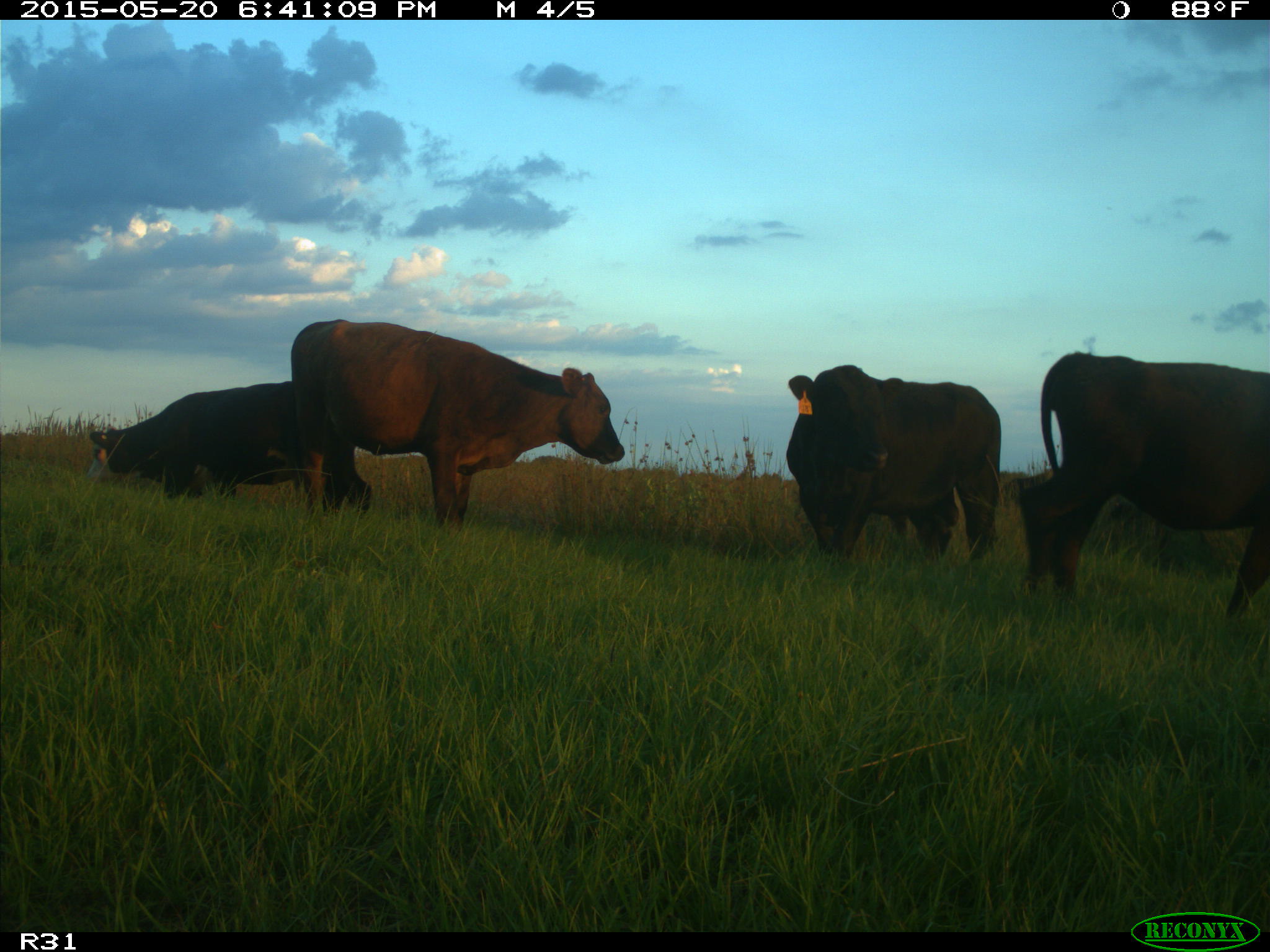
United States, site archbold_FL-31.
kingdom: Animalia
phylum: Chordata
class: Mammalia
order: Artiodactyla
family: Bovidae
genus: Bos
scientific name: Bos taurus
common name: domestic cow